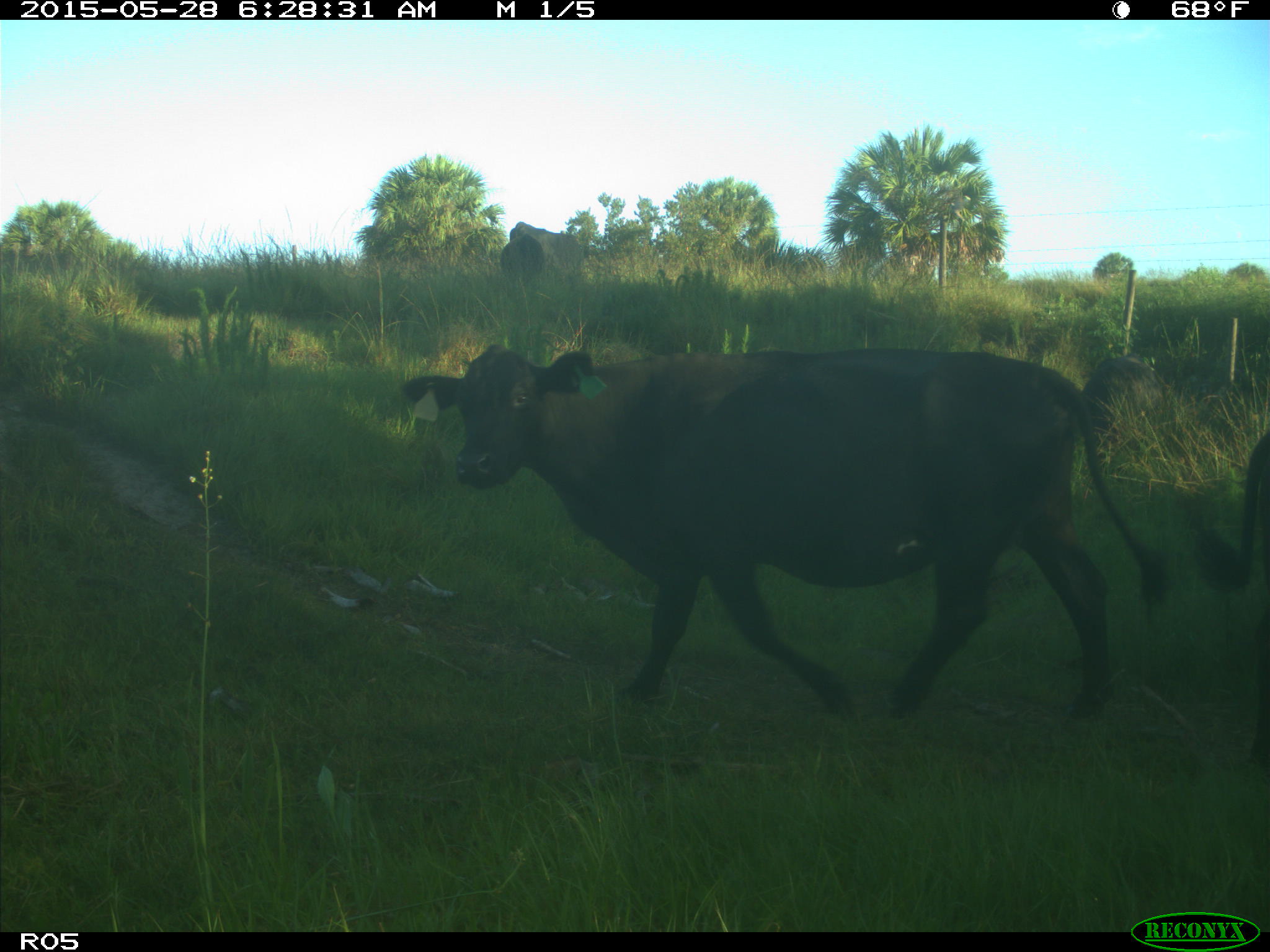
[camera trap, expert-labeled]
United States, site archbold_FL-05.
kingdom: Animalia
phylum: Chordata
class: Mammalia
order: Artiodactyla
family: Bovidae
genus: Bos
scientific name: Bos taurus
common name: domestic cow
Bos taurus (domestic cow).